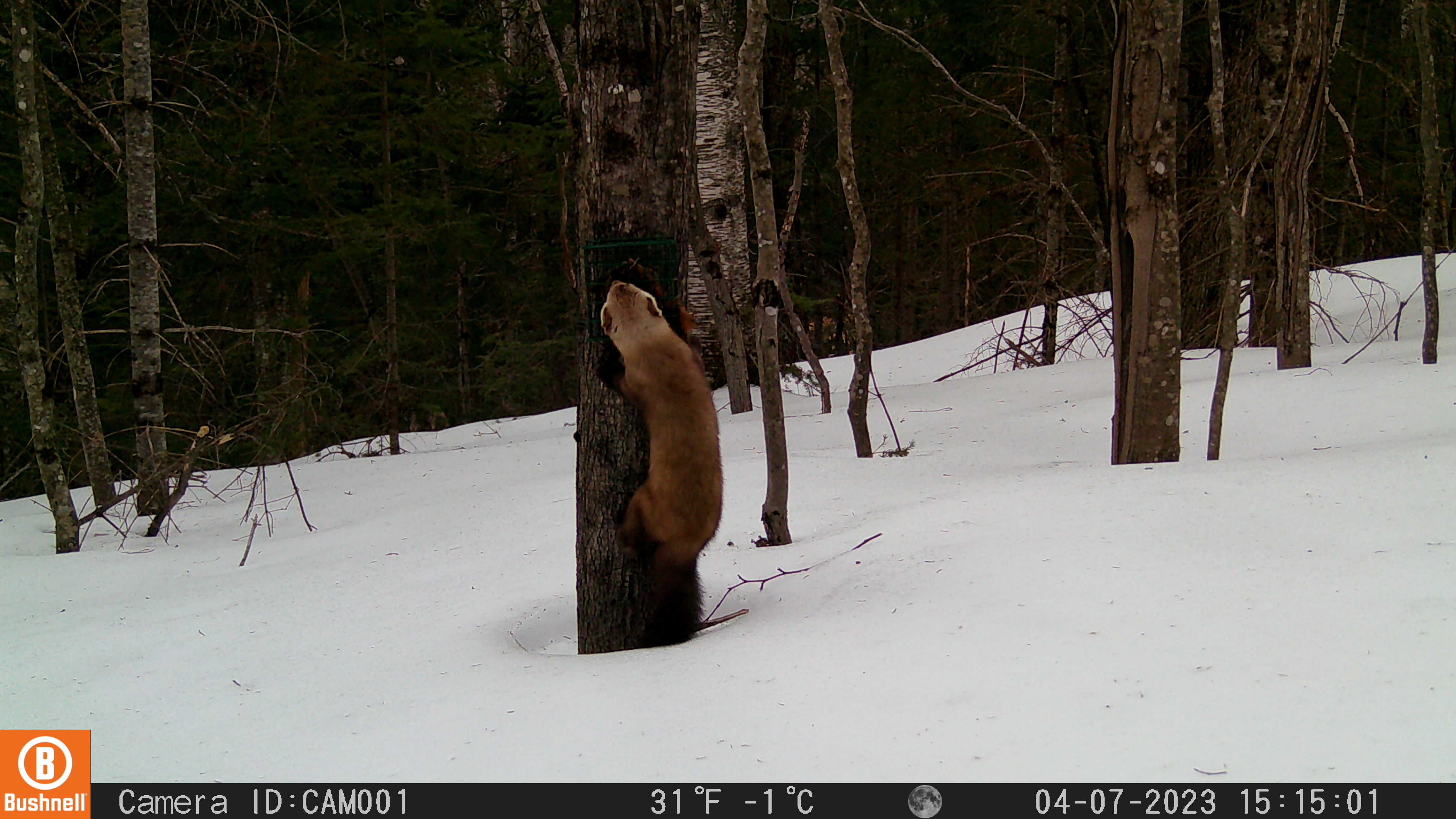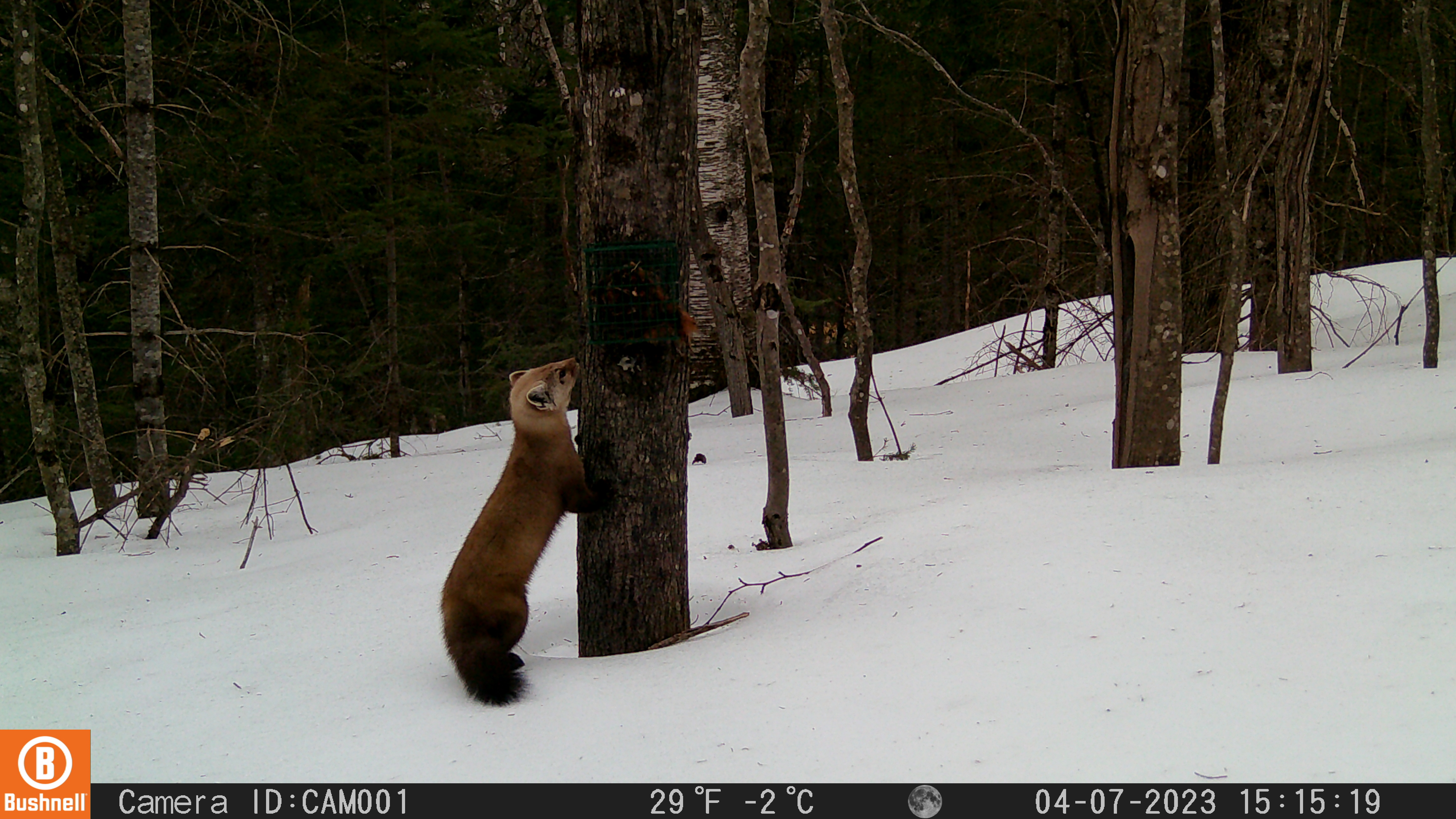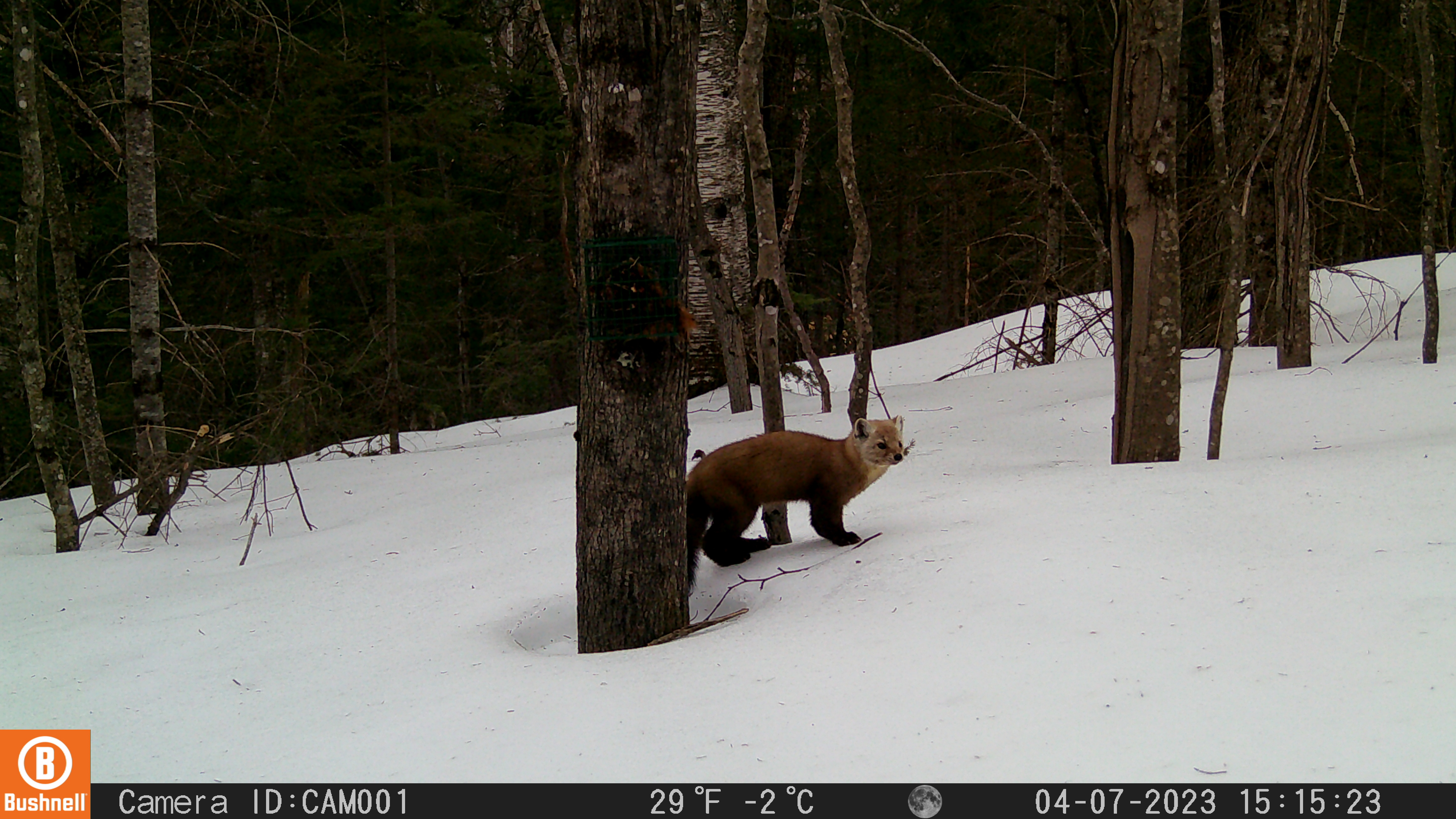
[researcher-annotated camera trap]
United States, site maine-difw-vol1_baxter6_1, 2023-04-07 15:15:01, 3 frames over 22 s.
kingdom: Animalia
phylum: Chordata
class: Mammalia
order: Carnivora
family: Mustelidae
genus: Martes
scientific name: Martes americana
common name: american marten